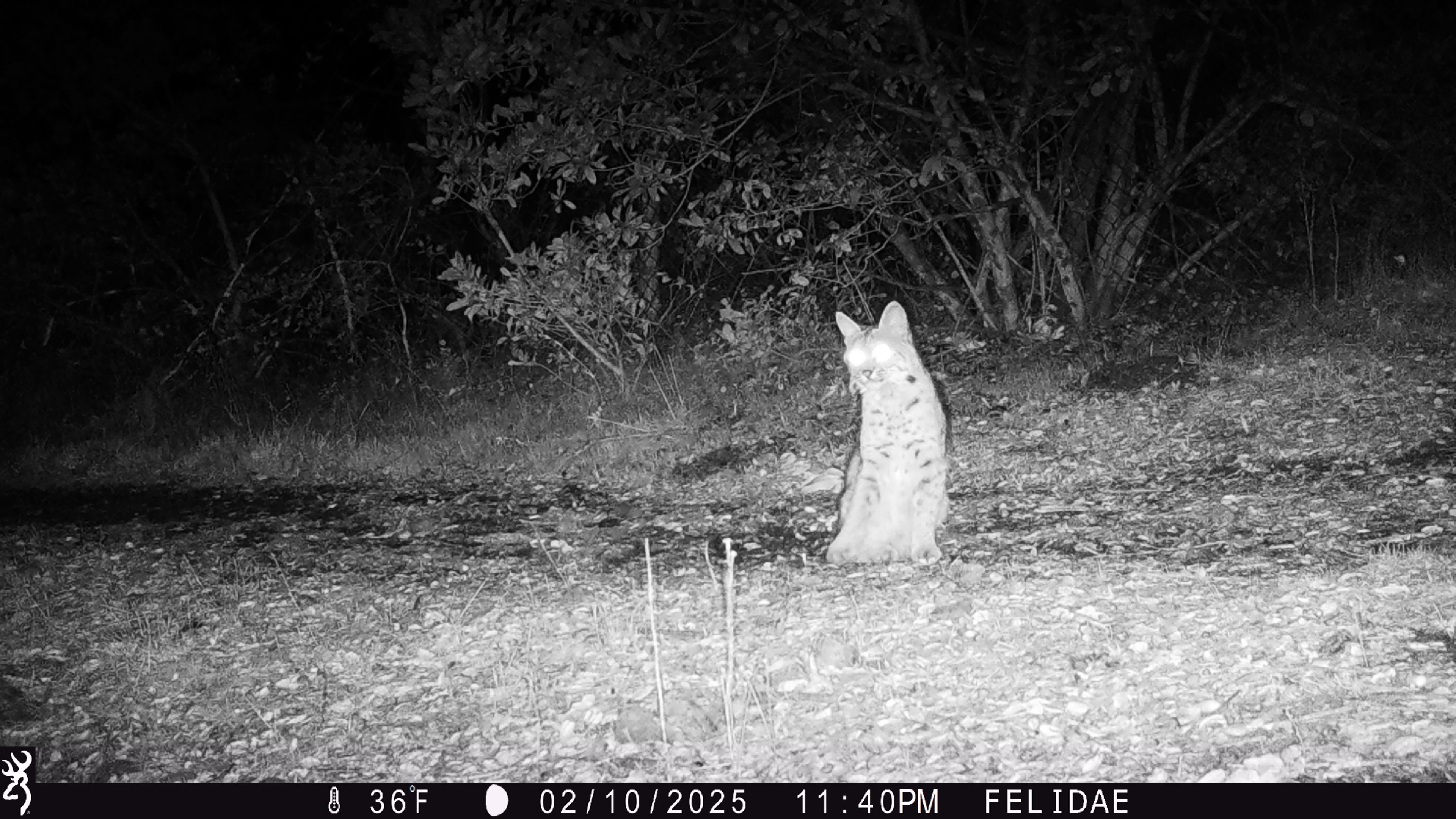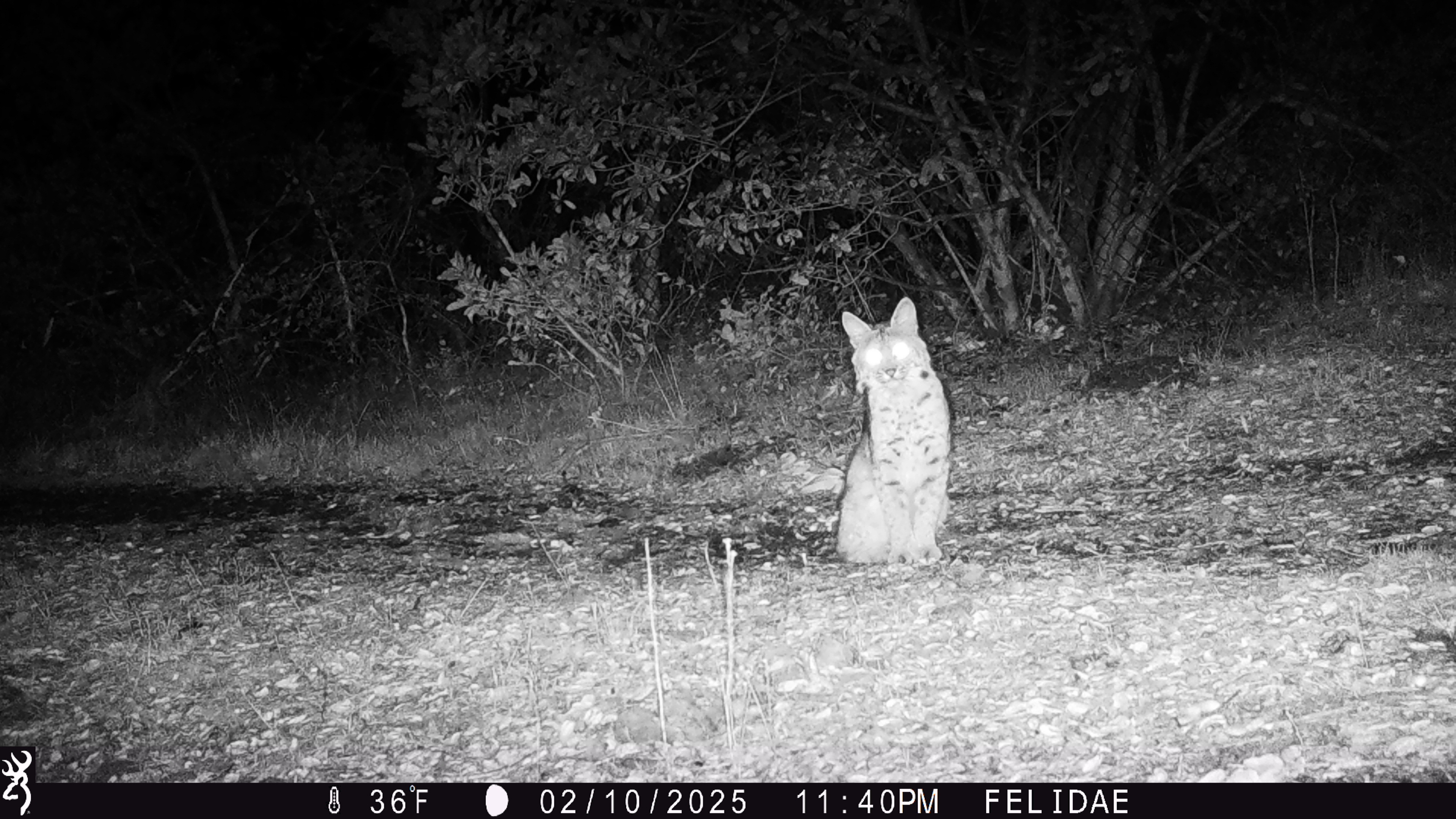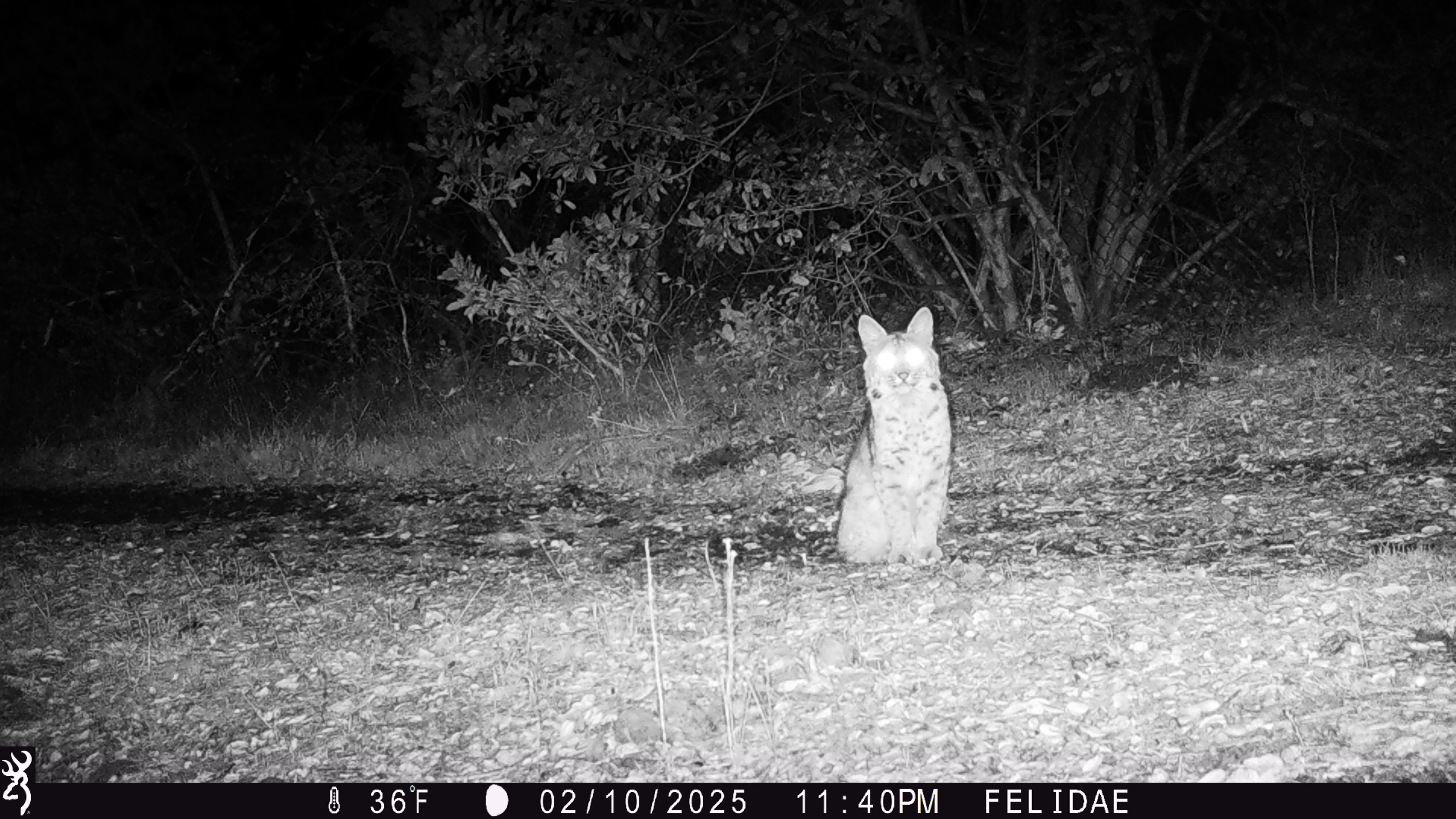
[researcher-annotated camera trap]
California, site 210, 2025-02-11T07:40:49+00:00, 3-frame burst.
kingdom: Animalia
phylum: Chordata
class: Mammalia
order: Carnivora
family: Felidae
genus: Lynx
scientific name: Lynx rufus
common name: bobcat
Bobcat (Lynx rufus).